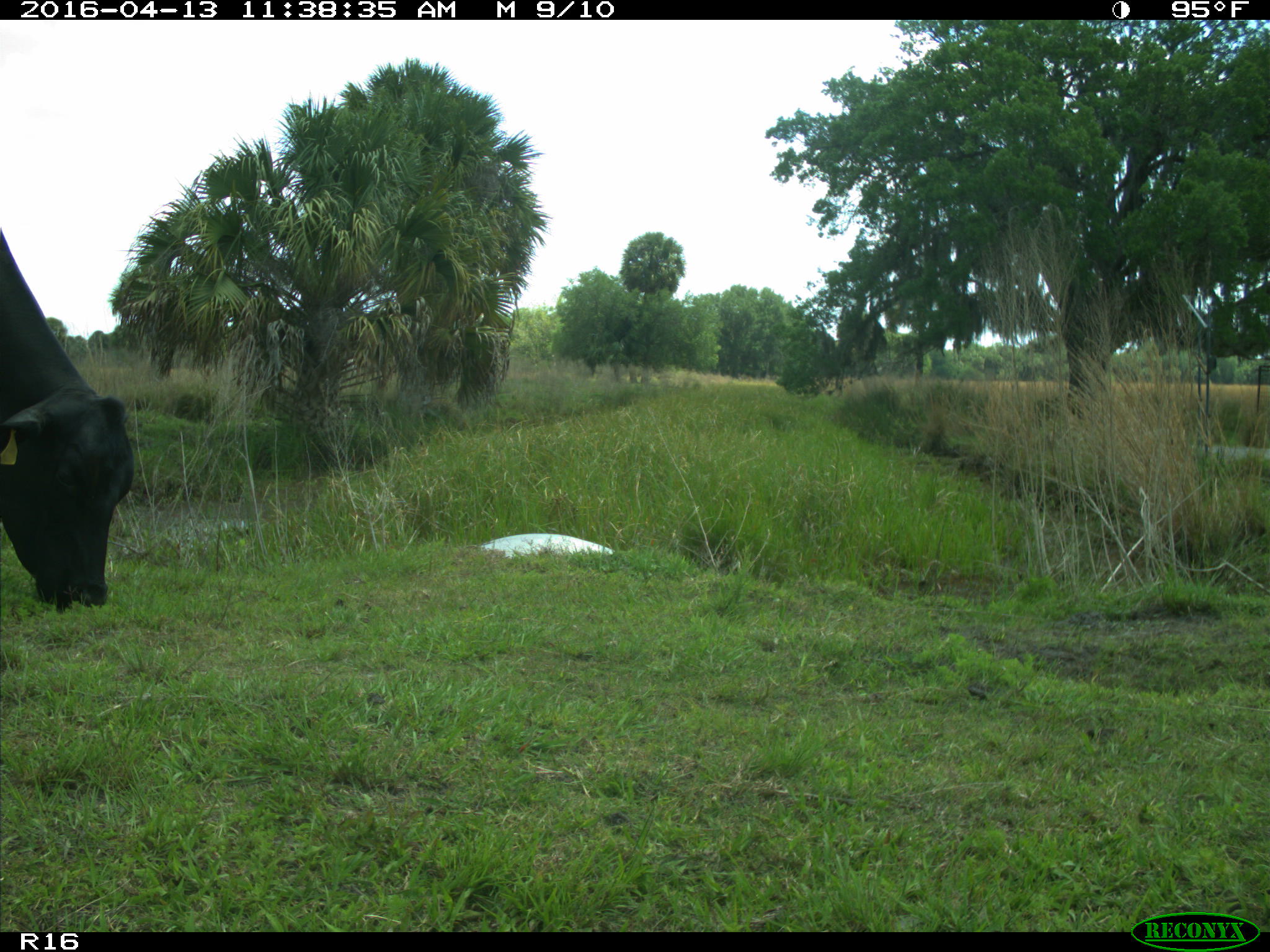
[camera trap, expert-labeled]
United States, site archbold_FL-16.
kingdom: Animalia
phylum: Chordata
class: Mammalia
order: Artiodactyla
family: Bovidae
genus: Bos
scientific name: Bos taurus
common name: domestic cow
Bos taurus (domestic cow).